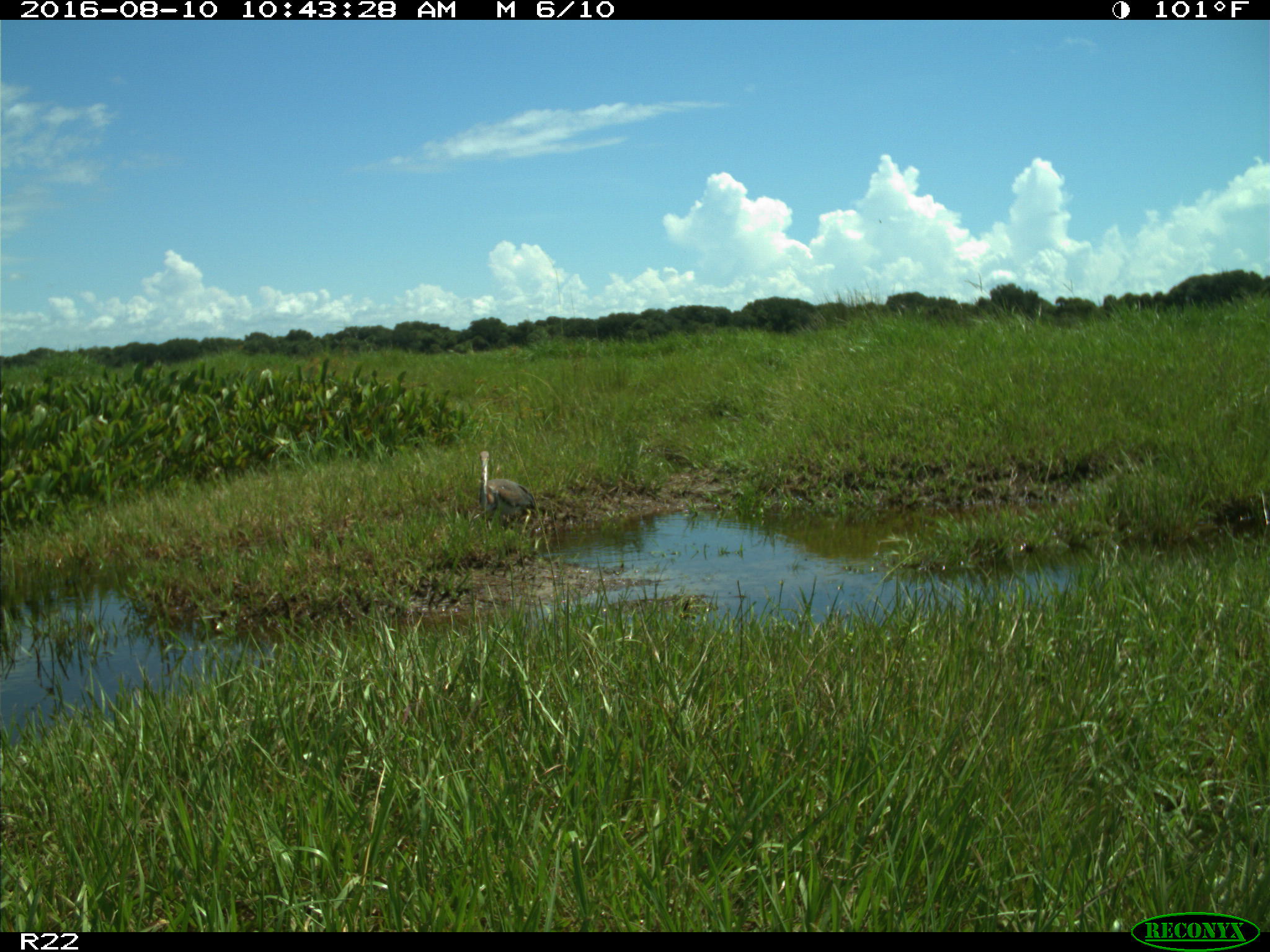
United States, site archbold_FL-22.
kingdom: Animalia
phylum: Chordata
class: Aves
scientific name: Aves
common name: birds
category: unidentified bird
Unidentified bird (birds) (Aves).